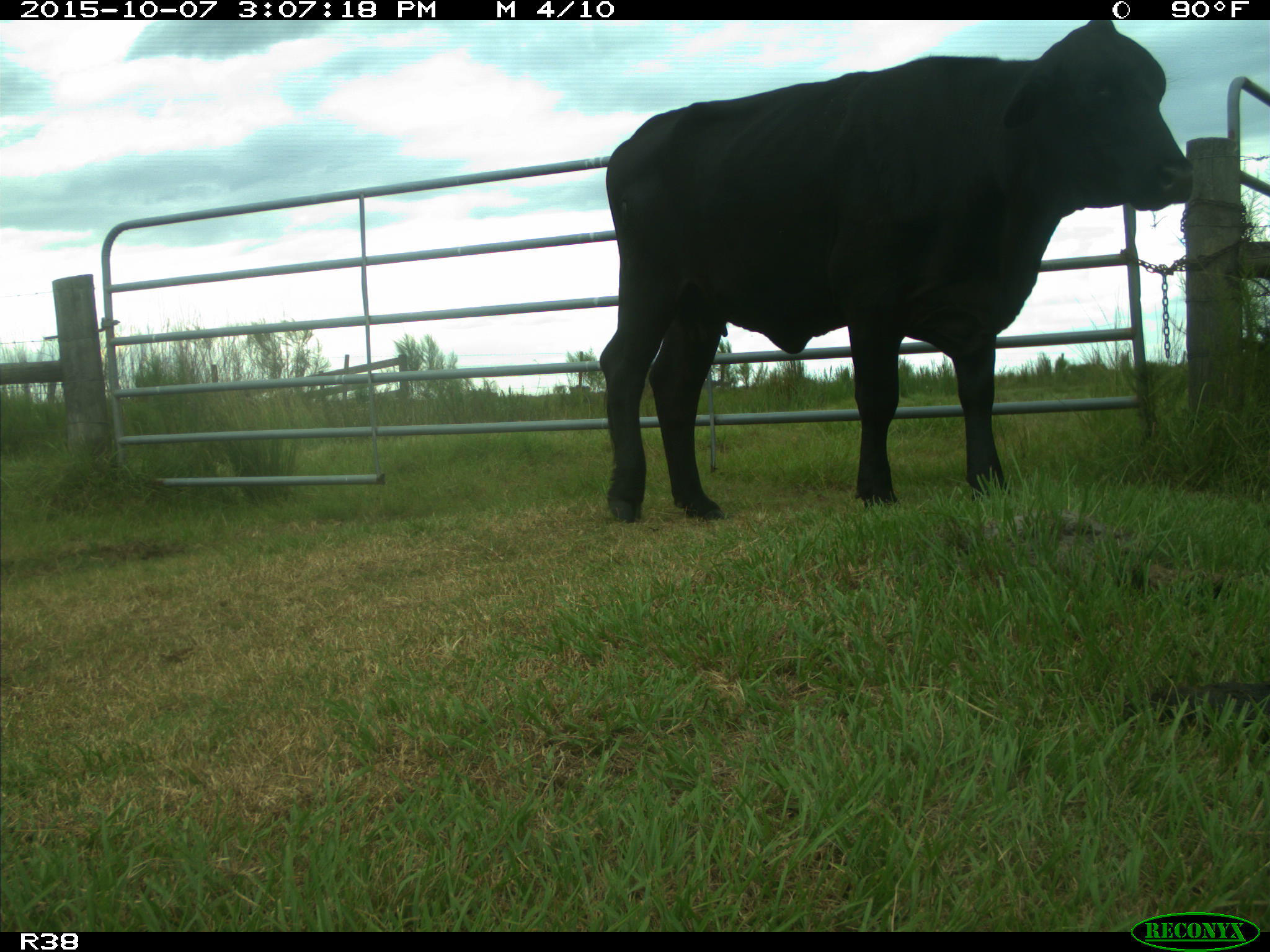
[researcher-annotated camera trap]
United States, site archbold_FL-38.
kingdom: Animalia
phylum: Chordata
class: Mammalia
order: Artiodactyla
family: Bovidae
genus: Bos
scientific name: Bos taurus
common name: domestic cow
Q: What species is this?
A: Bos taurus (domestic cow).